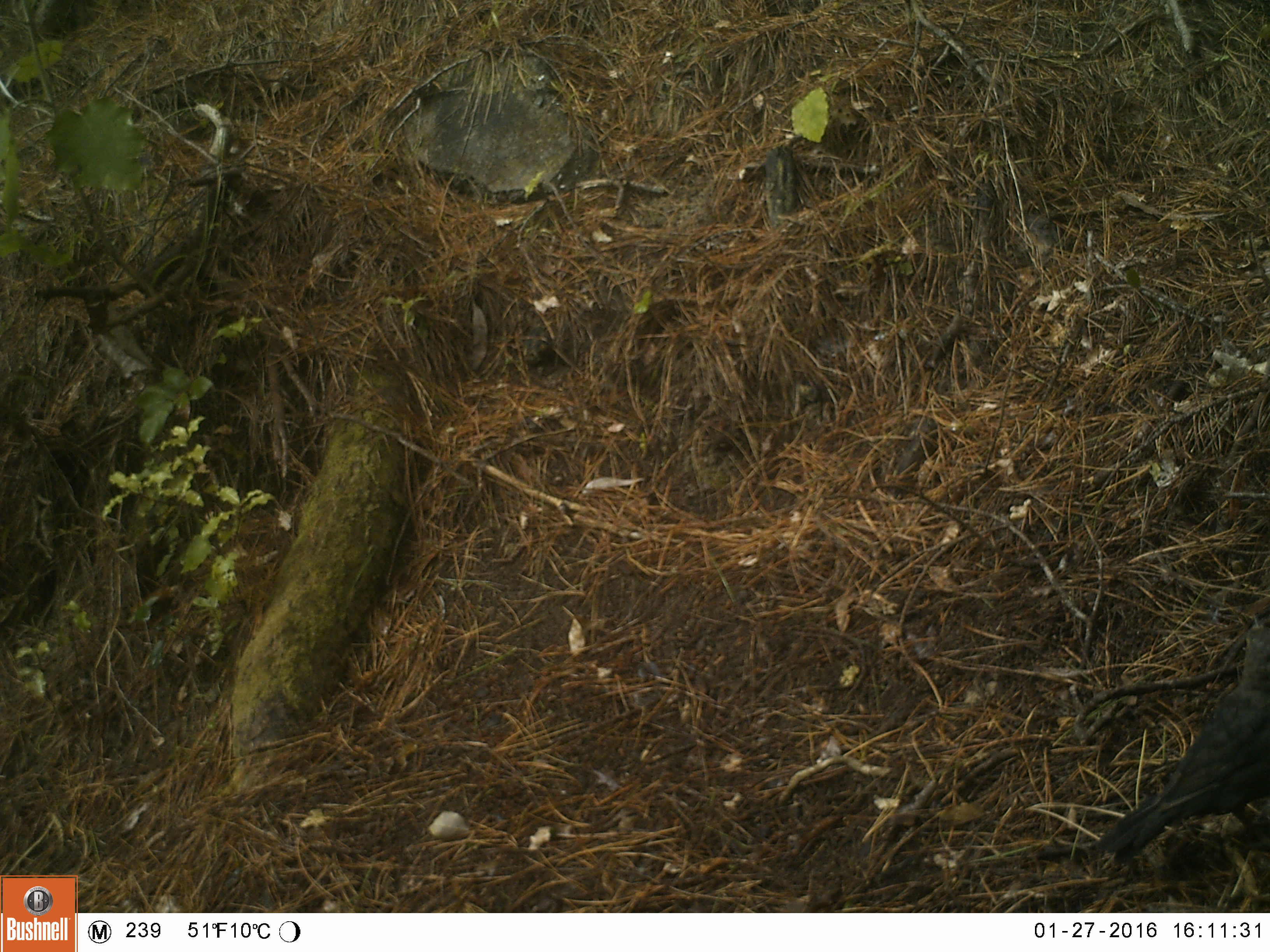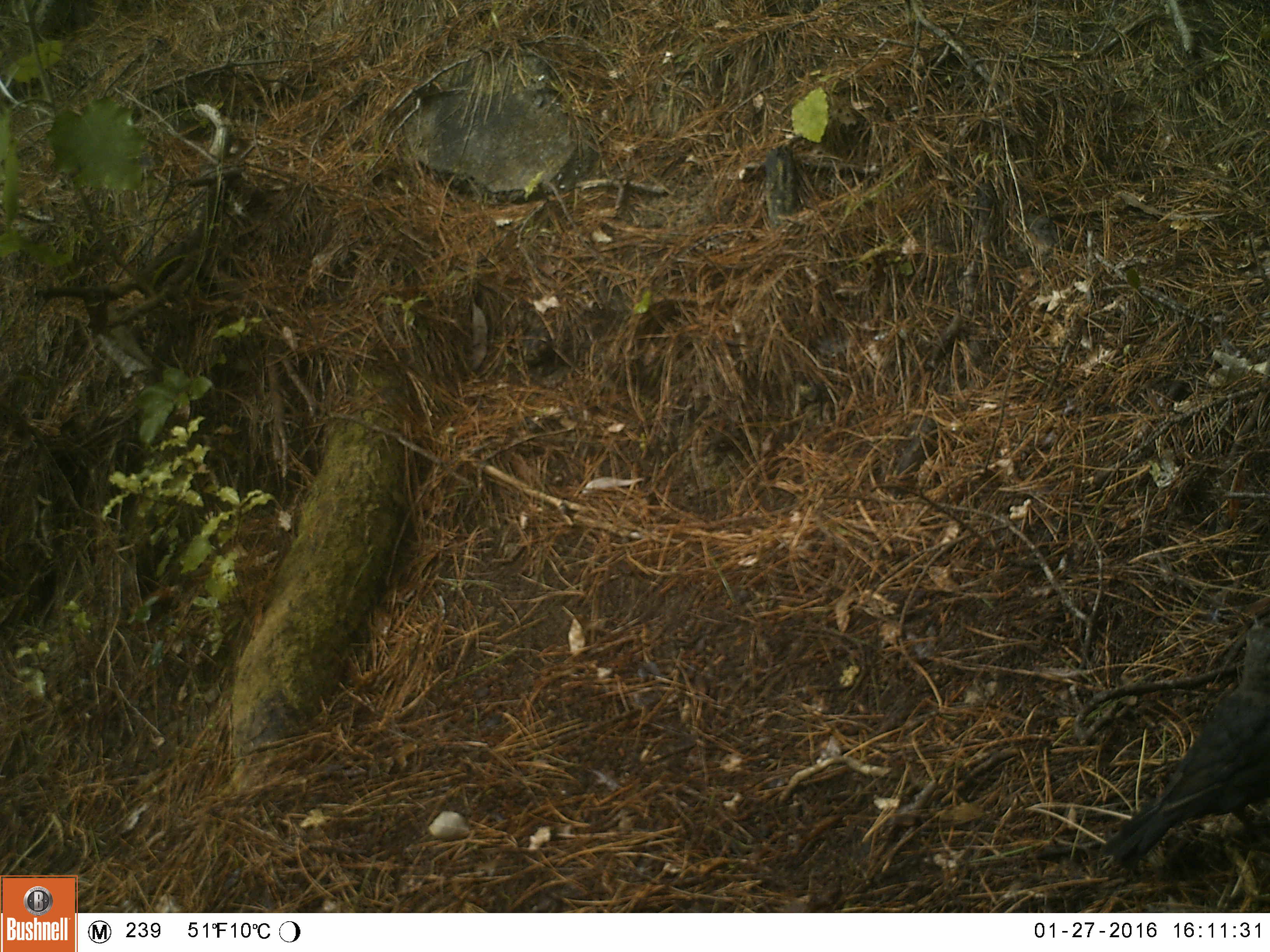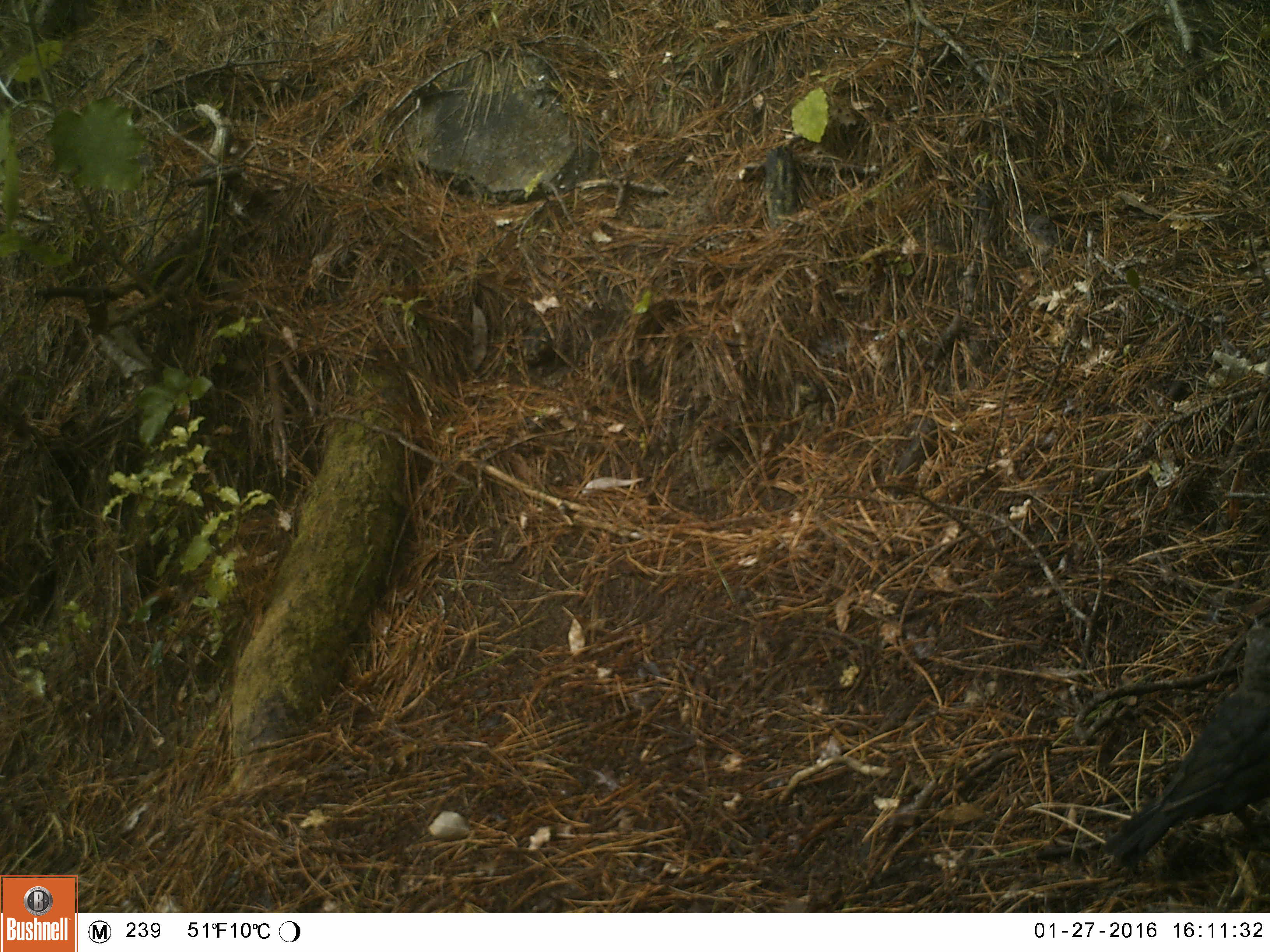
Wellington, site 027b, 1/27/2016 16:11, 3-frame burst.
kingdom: Animalia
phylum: Chordata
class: Aves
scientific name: Aves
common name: bird